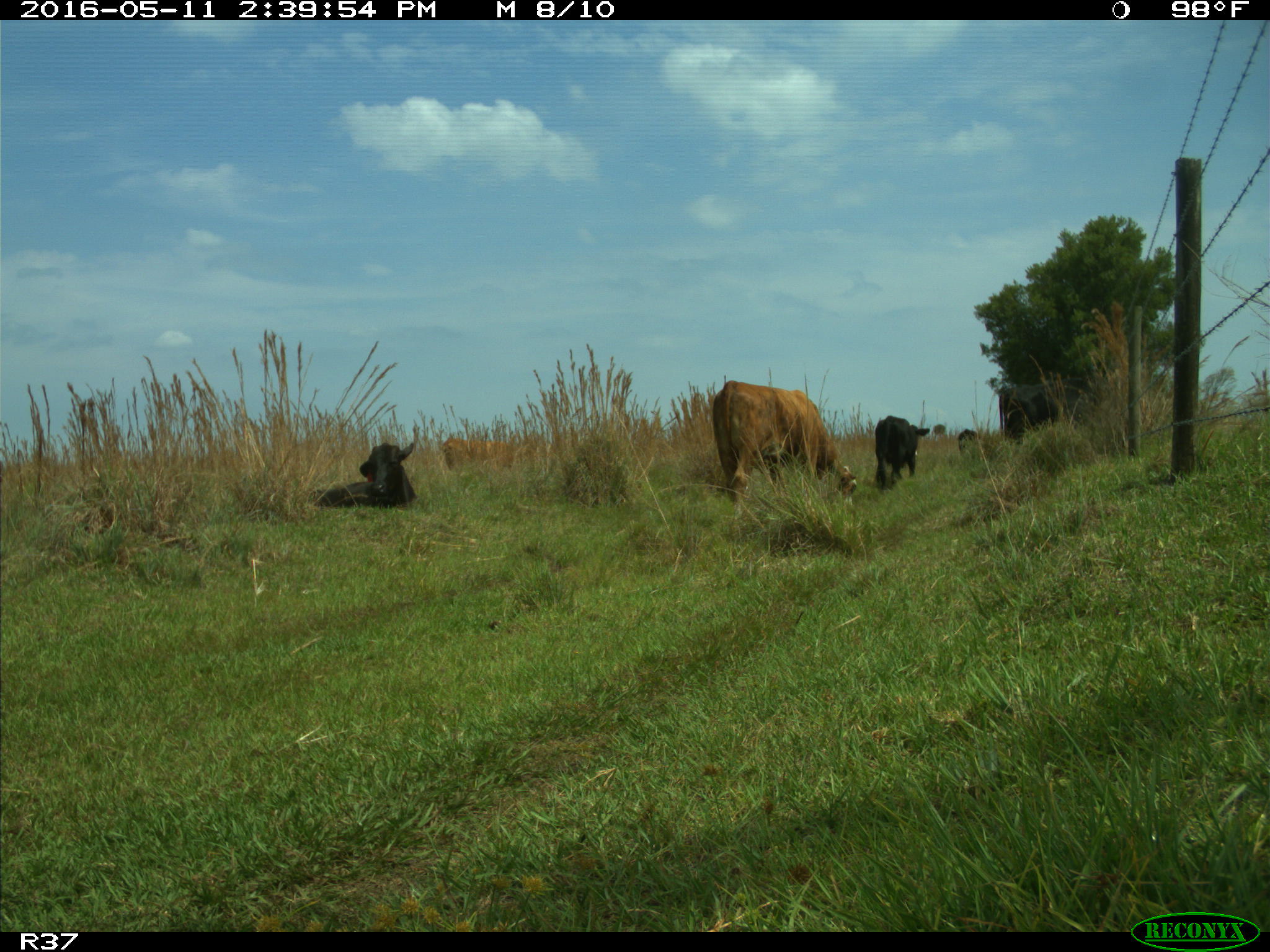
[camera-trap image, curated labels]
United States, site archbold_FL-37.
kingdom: Animalia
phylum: Chordata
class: Mammalia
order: Artiodactyla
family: Bovidae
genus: Bos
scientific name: Bos taurus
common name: domestic cow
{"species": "Bos taurus (domestic cow)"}